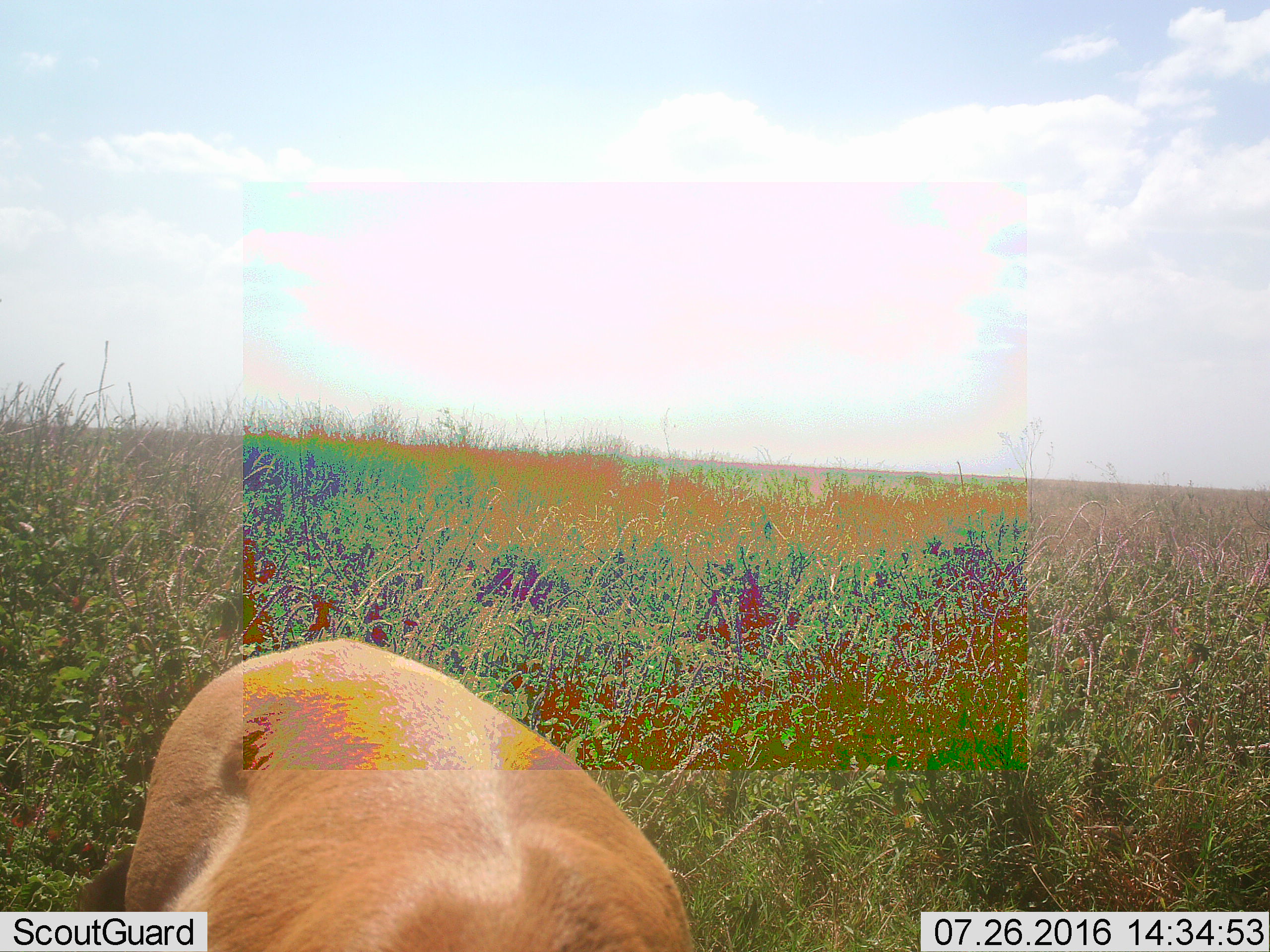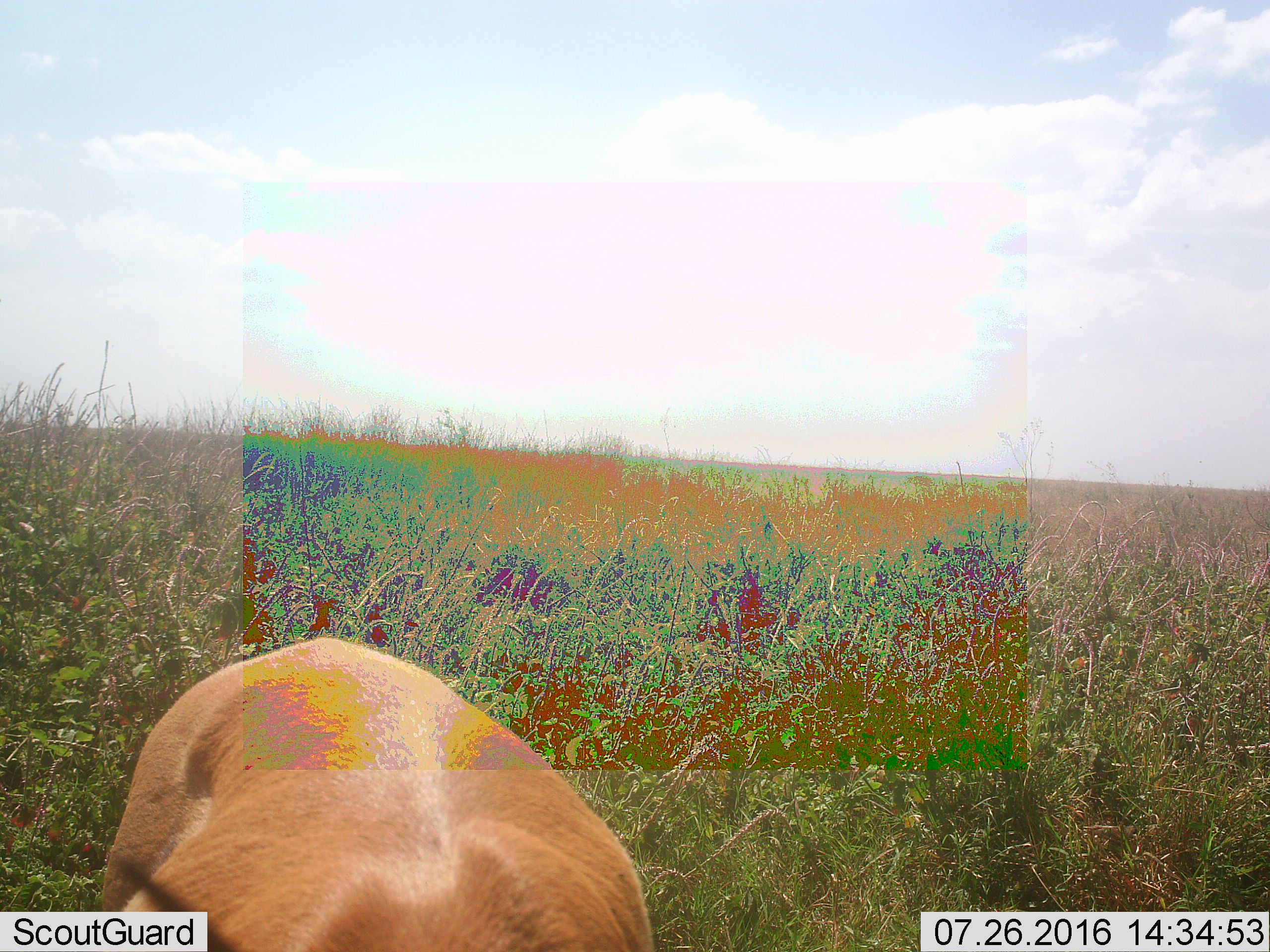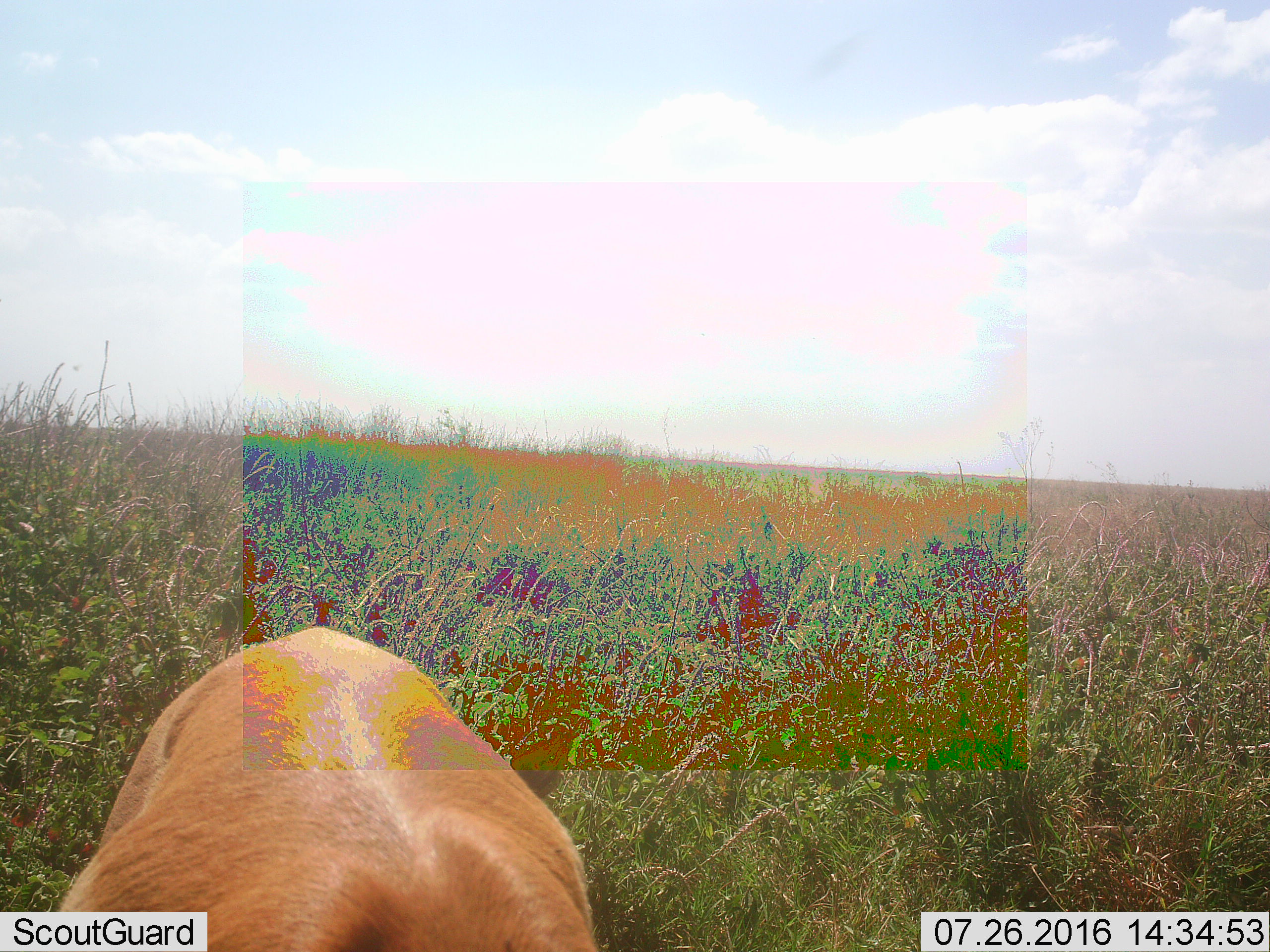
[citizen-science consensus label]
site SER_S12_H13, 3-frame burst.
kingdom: Animalia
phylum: Chordata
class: Mammalia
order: Artiodactyla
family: Bovidae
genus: Eudorcas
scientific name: Eudorcas thomsonii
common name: thomson's gazelle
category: gazellethomsons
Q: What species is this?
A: Gazellethomsons (thomson's gazelle) (Eudorcas thomsonii).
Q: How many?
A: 1.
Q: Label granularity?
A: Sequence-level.